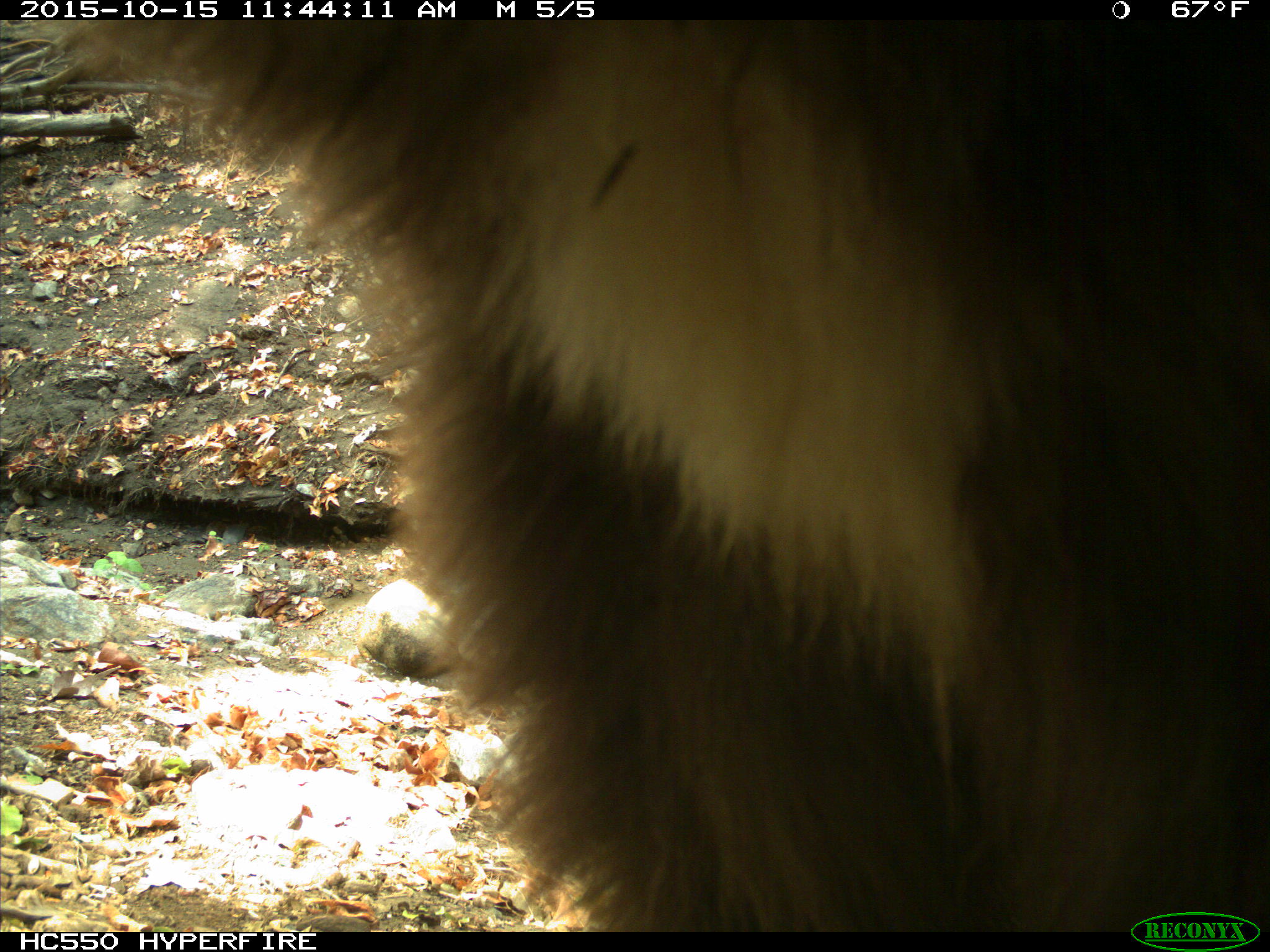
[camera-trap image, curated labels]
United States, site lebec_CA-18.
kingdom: Animalia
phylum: Chordata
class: Mammalia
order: Carnivora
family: Ursidae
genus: Ursus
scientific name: Ursus americanus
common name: american black bear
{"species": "Ursus americanus (american black bear)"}